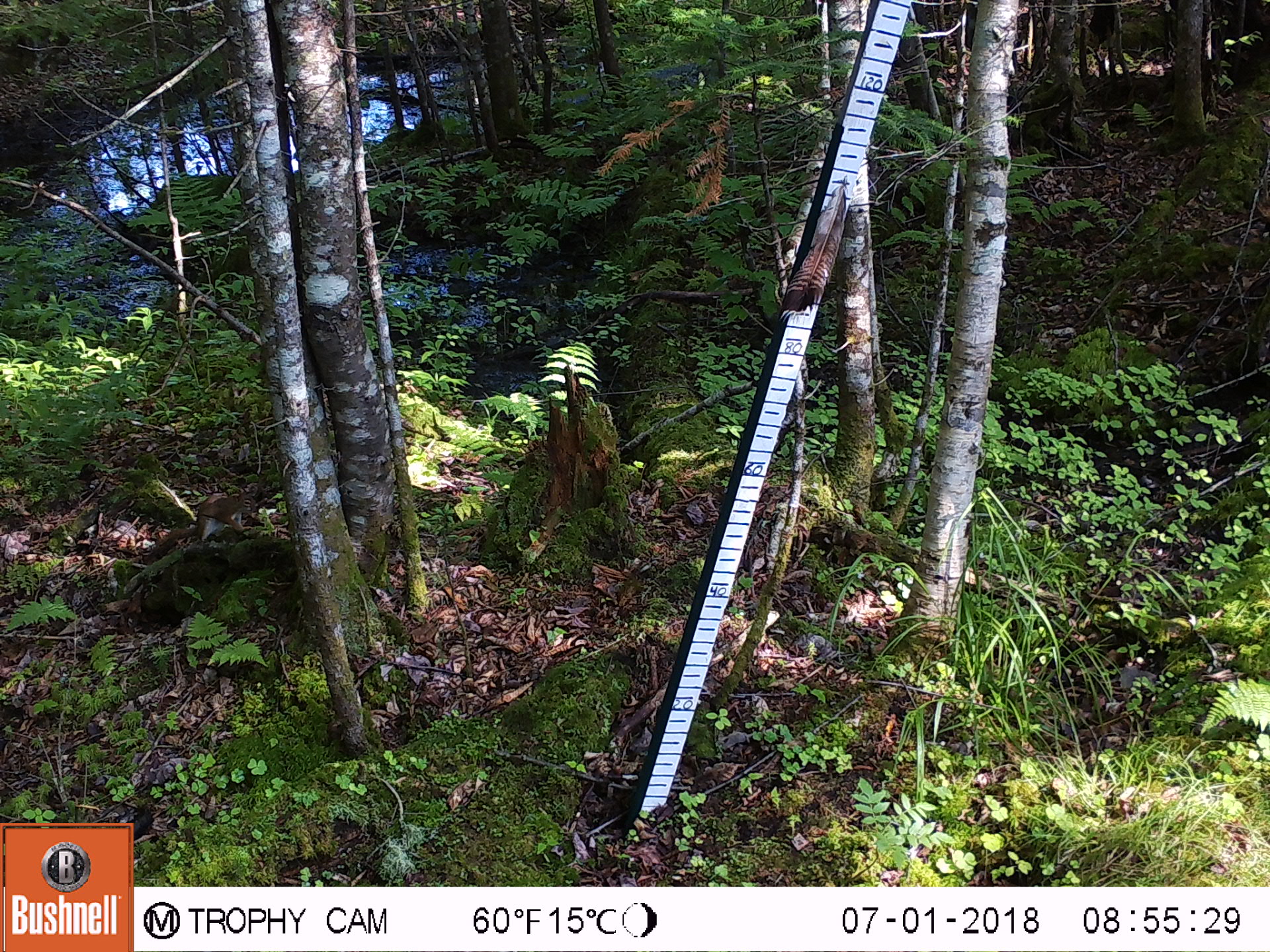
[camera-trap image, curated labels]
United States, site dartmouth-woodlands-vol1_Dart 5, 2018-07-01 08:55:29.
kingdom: Animalia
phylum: Chordata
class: Mammalia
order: Rodentia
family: Sciuridae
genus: Tamiasciurus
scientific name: Tamiasciurus hudsonicus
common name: red squirrel